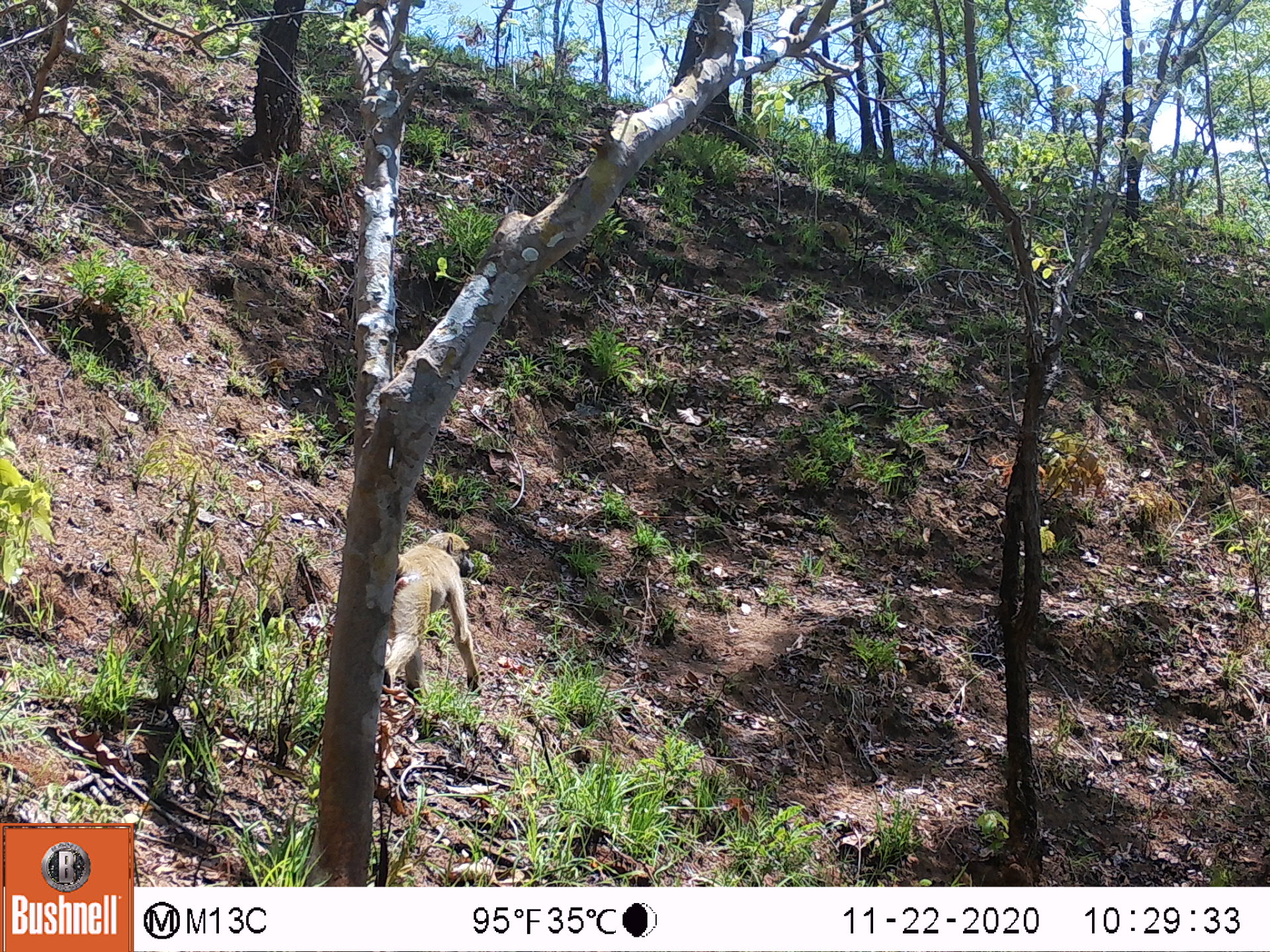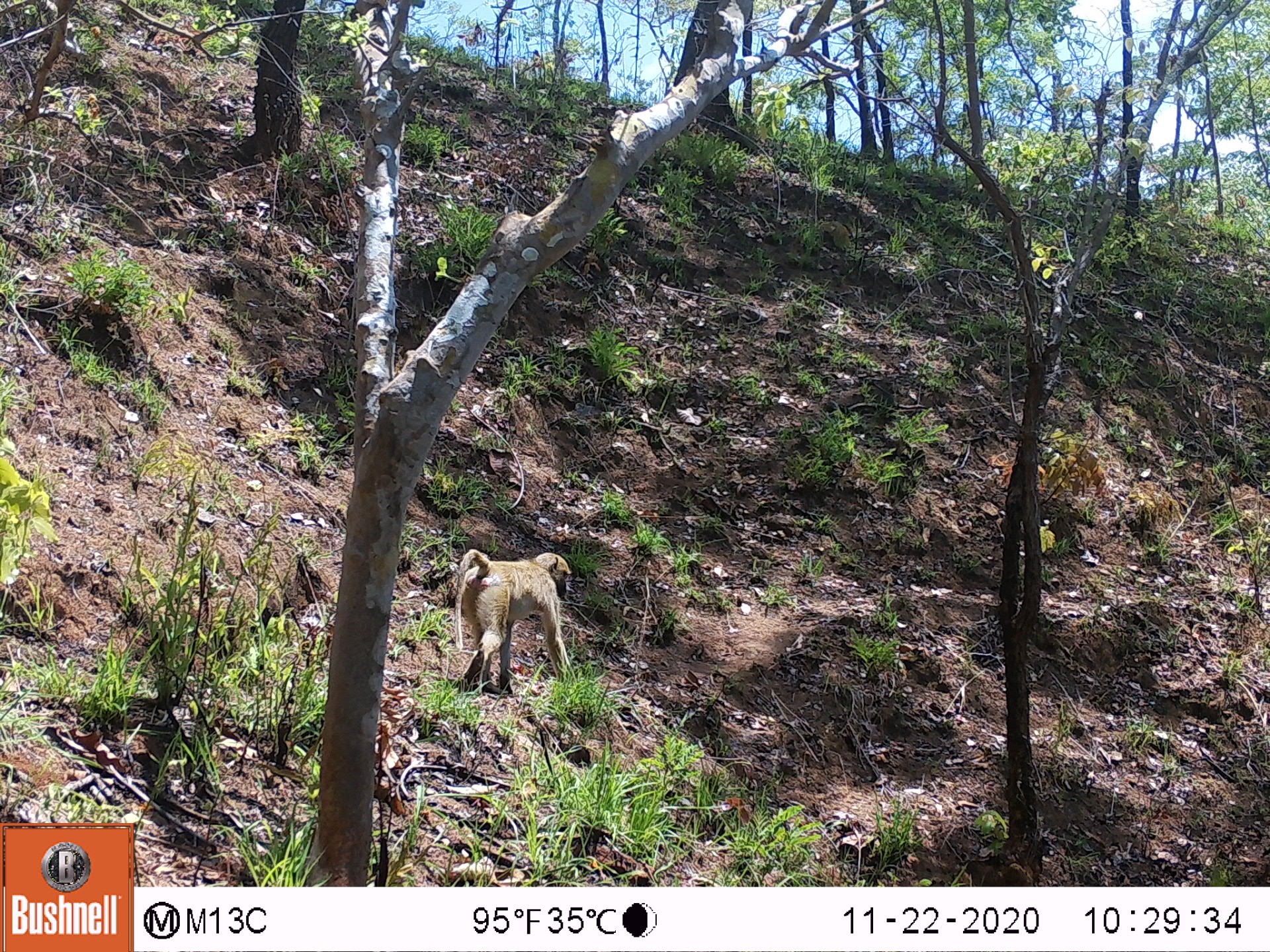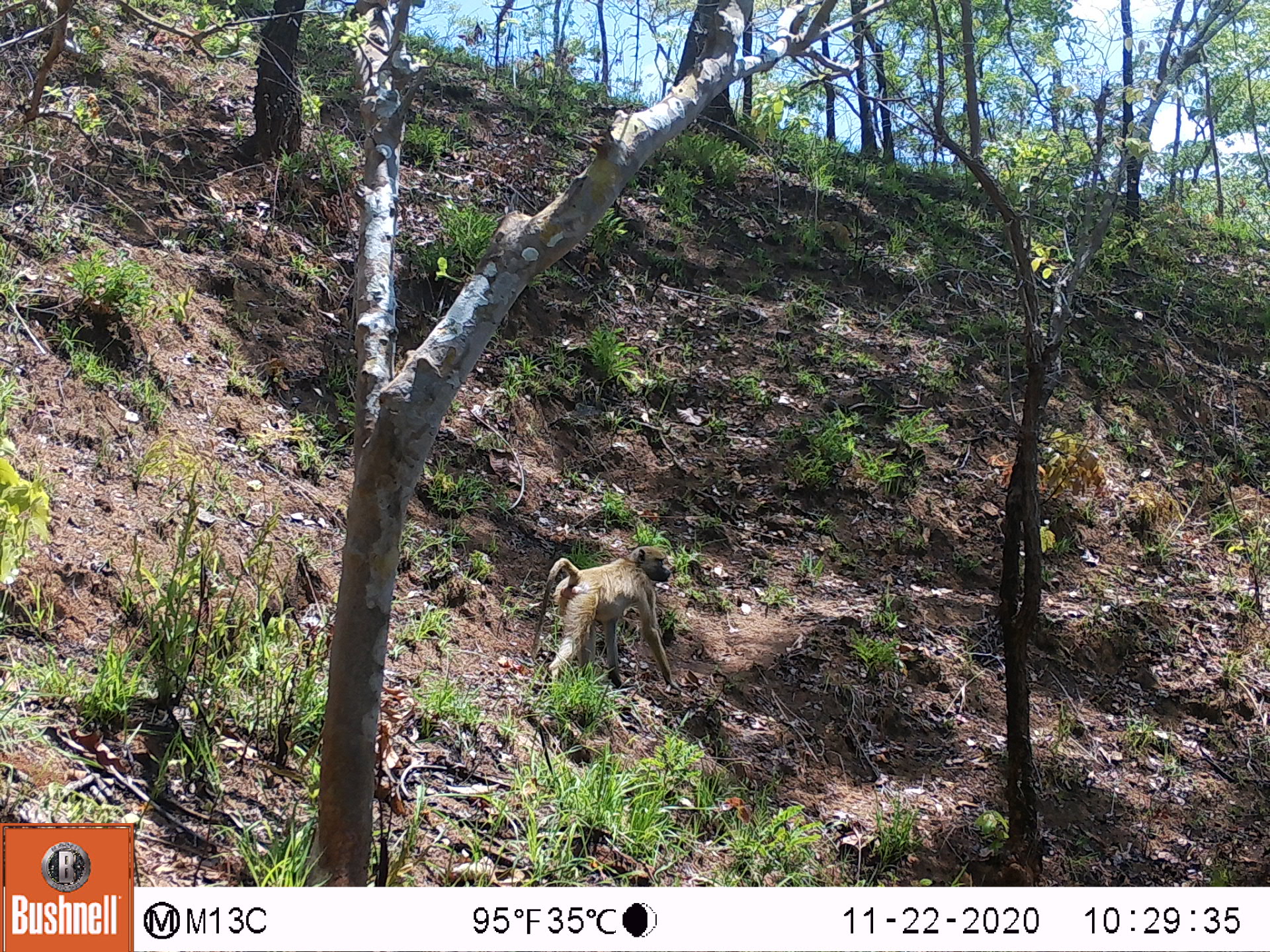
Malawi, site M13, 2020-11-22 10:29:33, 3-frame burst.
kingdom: Animalia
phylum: Chordata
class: Mammalia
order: Primates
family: Cercopithecidae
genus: Papio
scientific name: Papio cynocephalus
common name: yellow baboon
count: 1